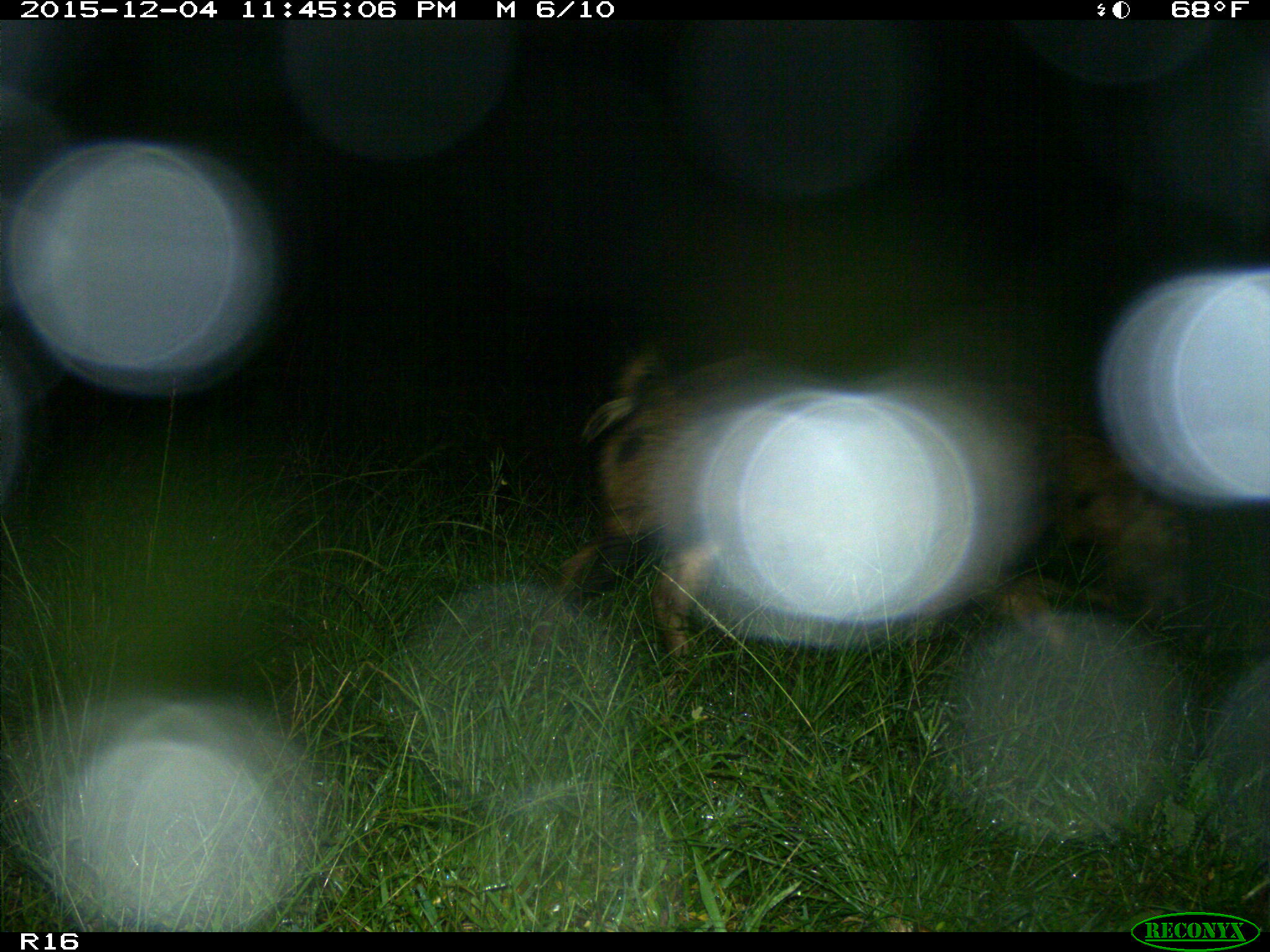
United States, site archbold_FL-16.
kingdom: Animalia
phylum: Chordata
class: Mammalia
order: Artiodactyla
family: Suidae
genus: Sus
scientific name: Sus scrofa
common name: wild boar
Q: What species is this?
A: Sus scrofa (wild boar).